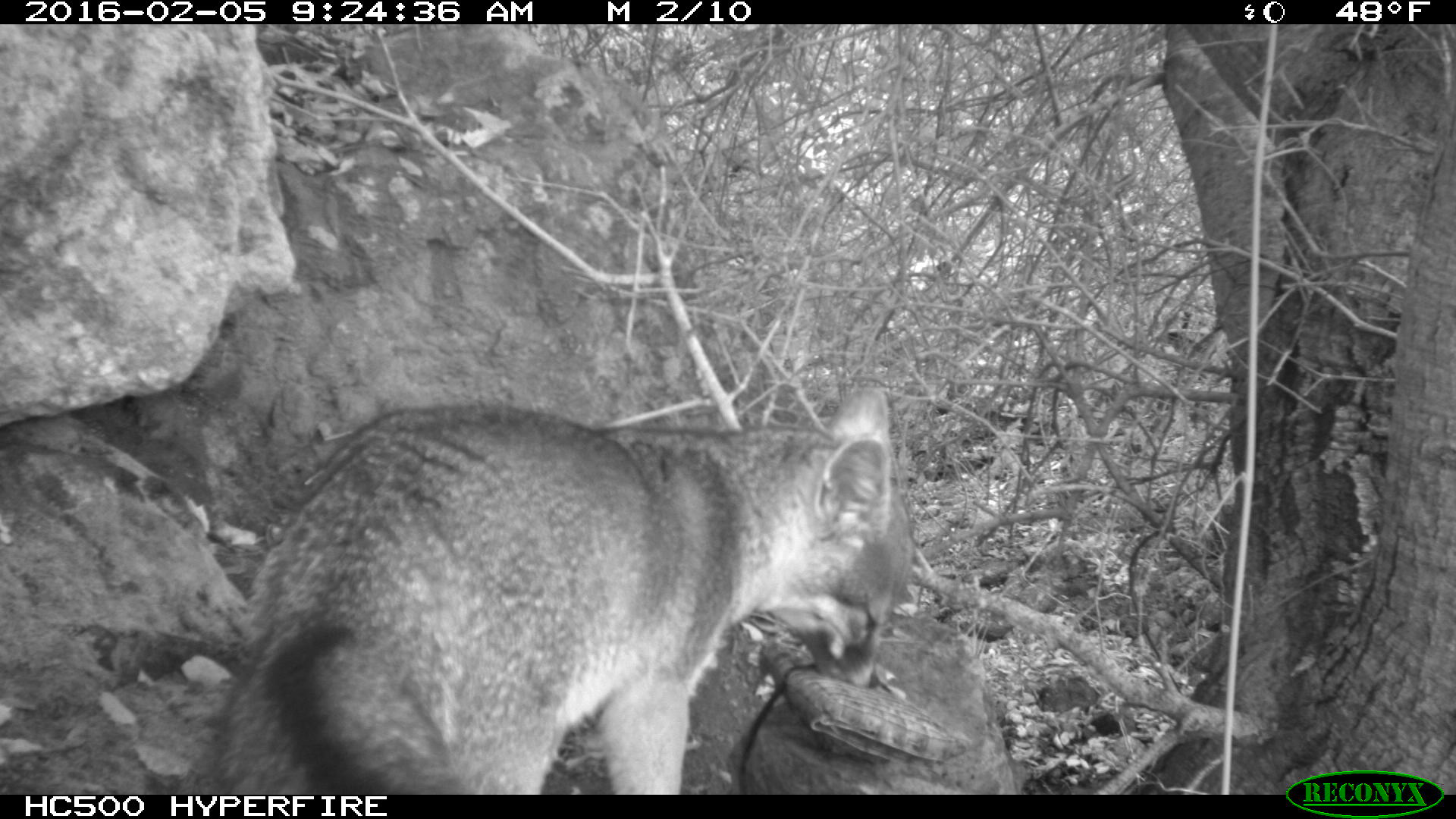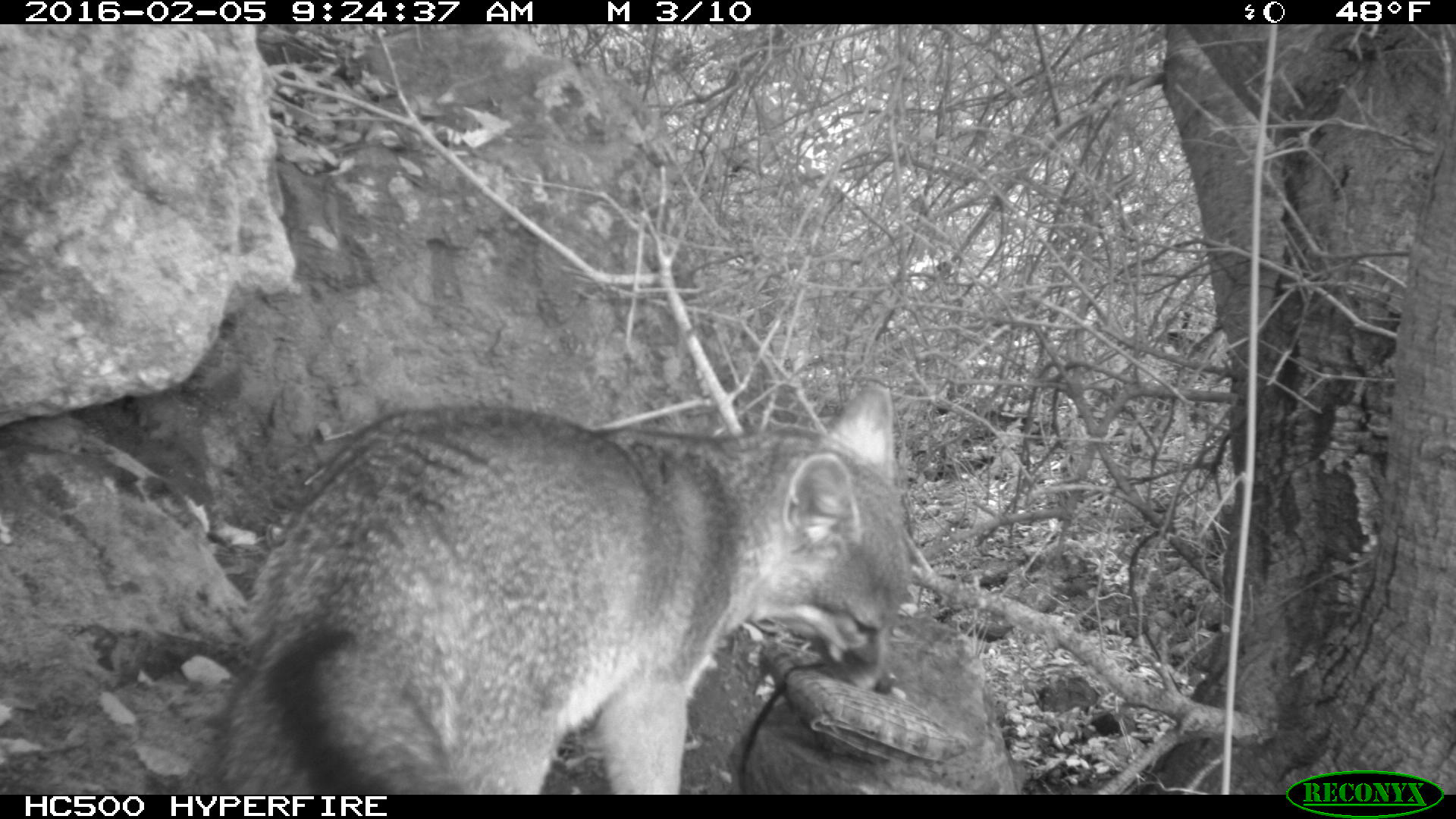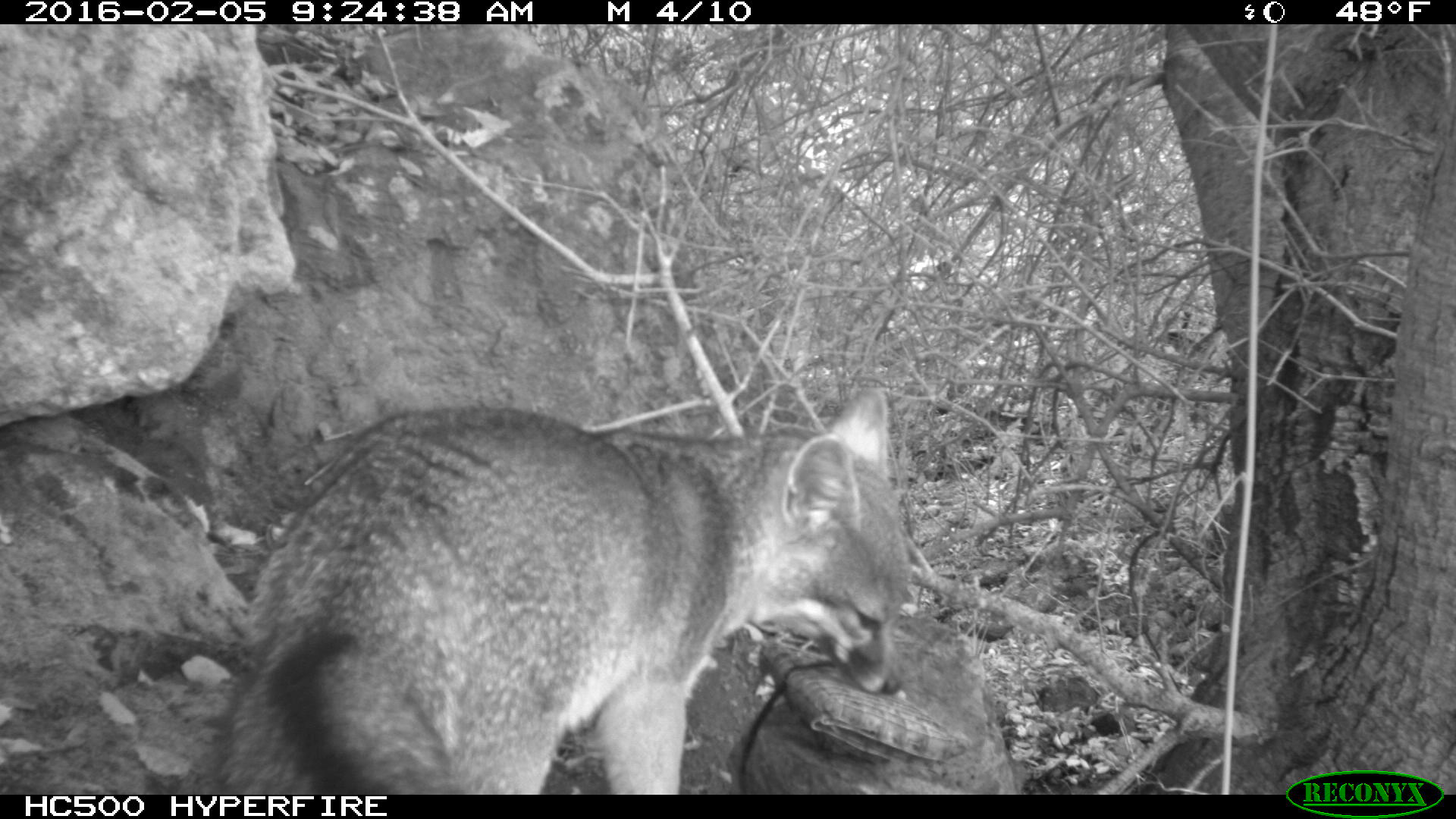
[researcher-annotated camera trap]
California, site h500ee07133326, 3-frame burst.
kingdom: Animalia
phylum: Chordata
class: Mammalia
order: Carnivora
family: Canidae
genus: Urocyon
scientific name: Urocyon littoralis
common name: island fox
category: fox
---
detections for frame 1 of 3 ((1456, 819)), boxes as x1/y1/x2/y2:
fox: 221/389/909/796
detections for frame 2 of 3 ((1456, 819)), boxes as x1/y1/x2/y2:
fox: 184/385/912/794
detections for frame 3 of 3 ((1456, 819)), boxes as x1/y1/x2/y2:
fox: 218/386/909/794